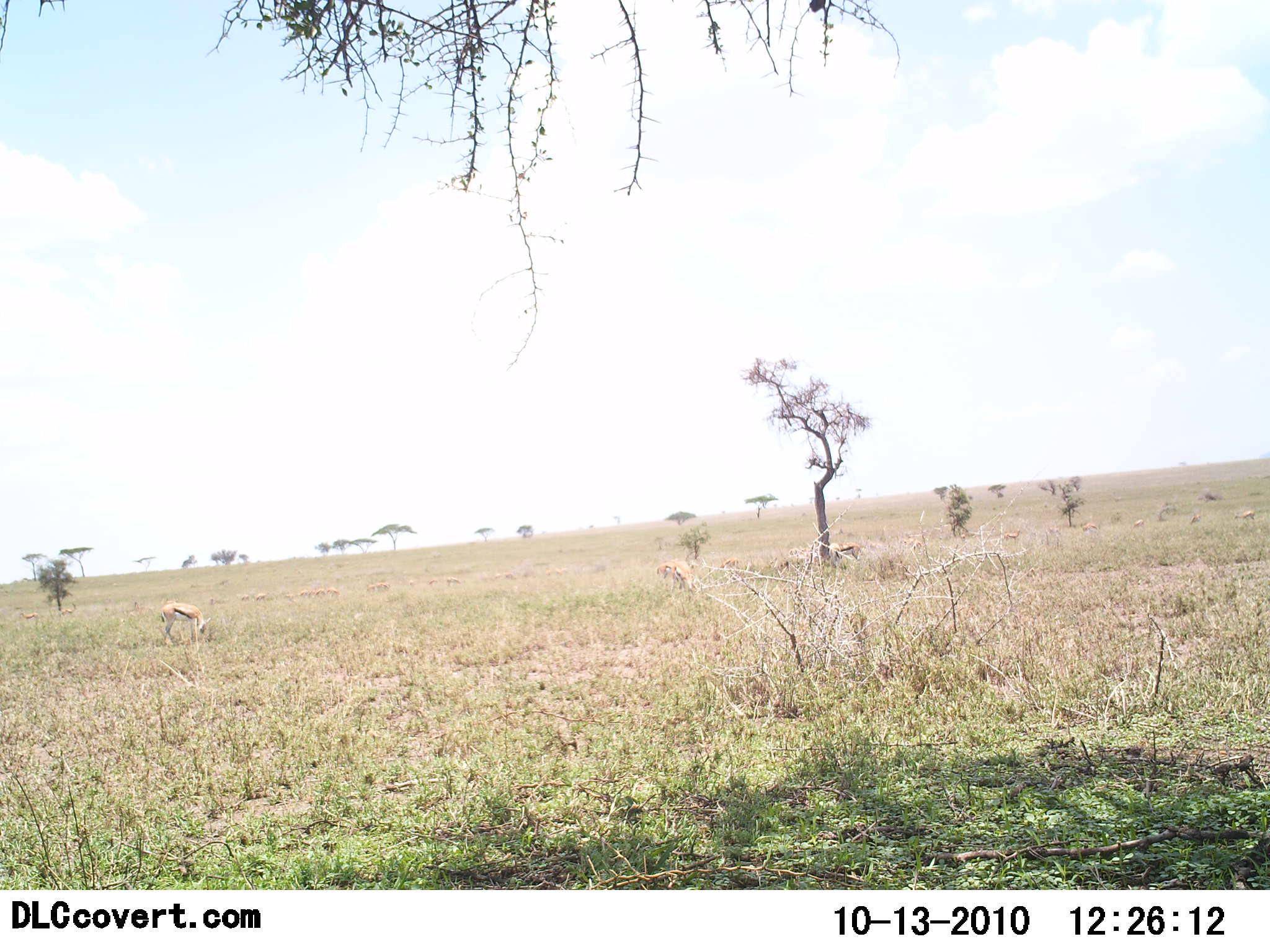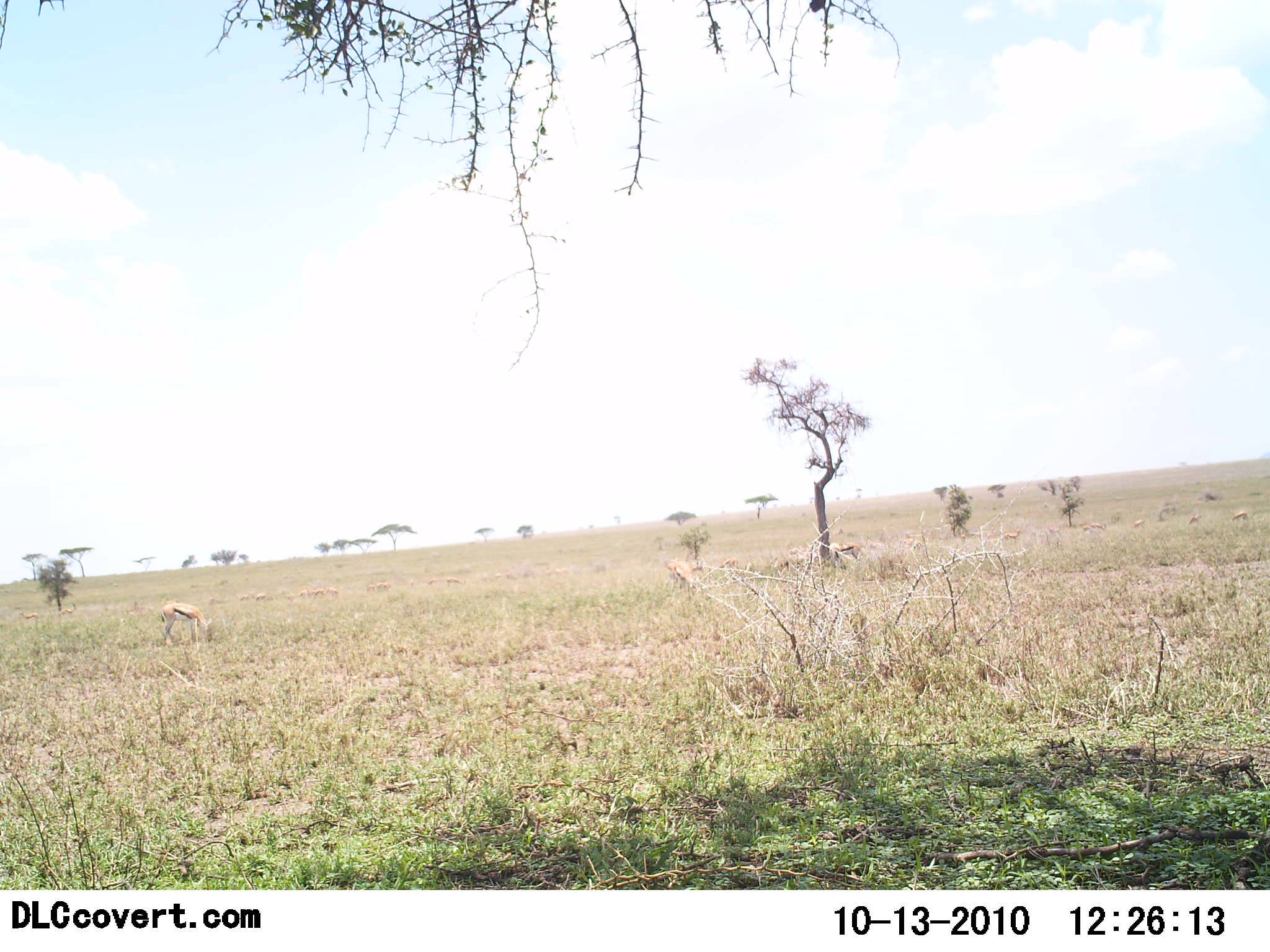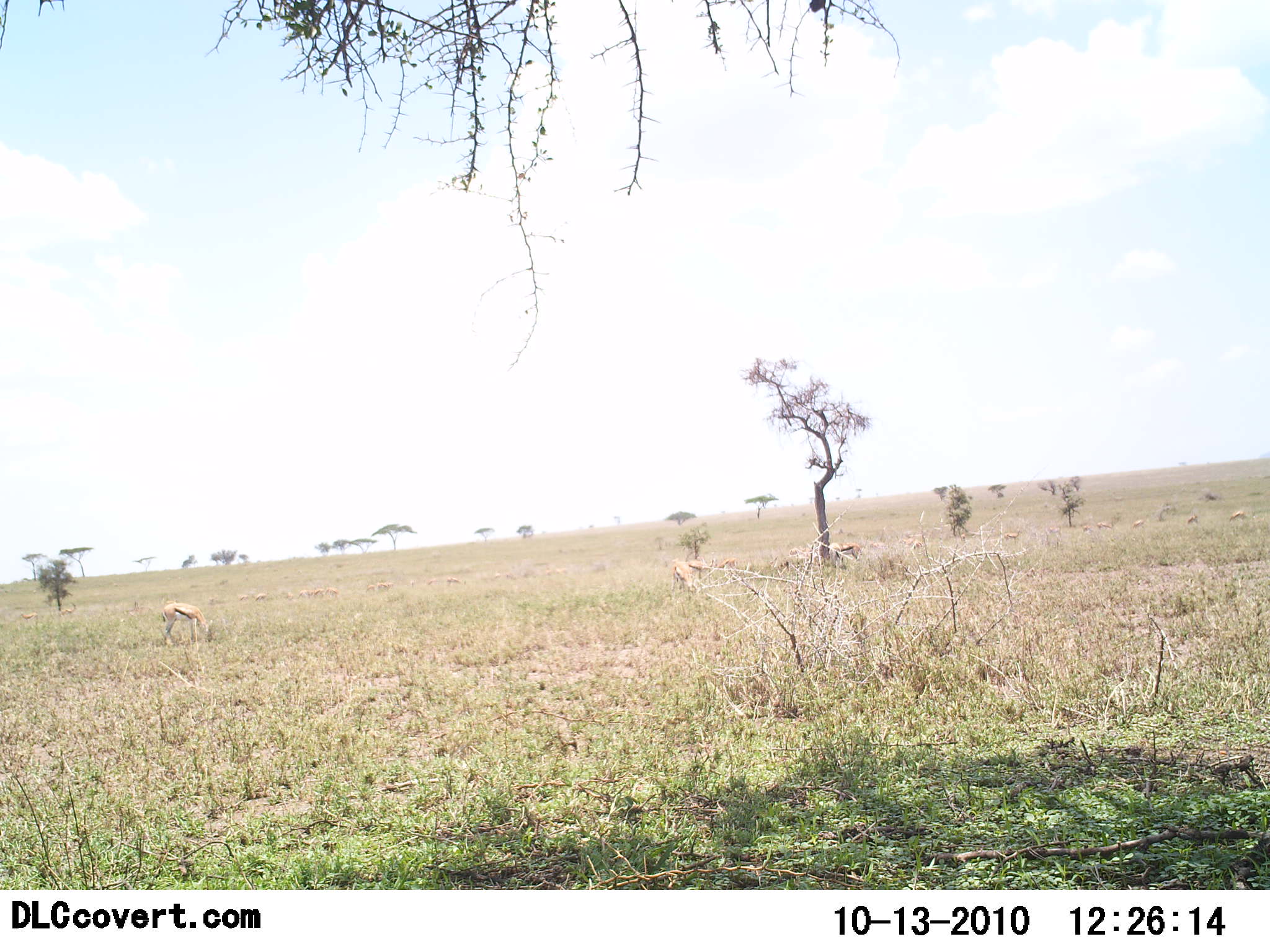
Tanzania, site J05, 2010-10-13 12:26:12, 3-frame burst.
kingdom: Animalia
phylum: Chordata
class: Mammalia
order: Artiodactyla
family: Bovidae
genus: Eudorcas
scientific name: Eudorcas thomsonii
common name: thomson's gazelle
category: gazellethomsons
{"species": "gazellethomsons (thomson's gazelle) (Eudorcas thomsonii)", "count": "5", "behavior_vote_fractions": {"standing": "46%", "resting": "15%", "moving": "23%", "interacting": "0%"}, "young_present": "8%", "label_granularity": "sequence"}